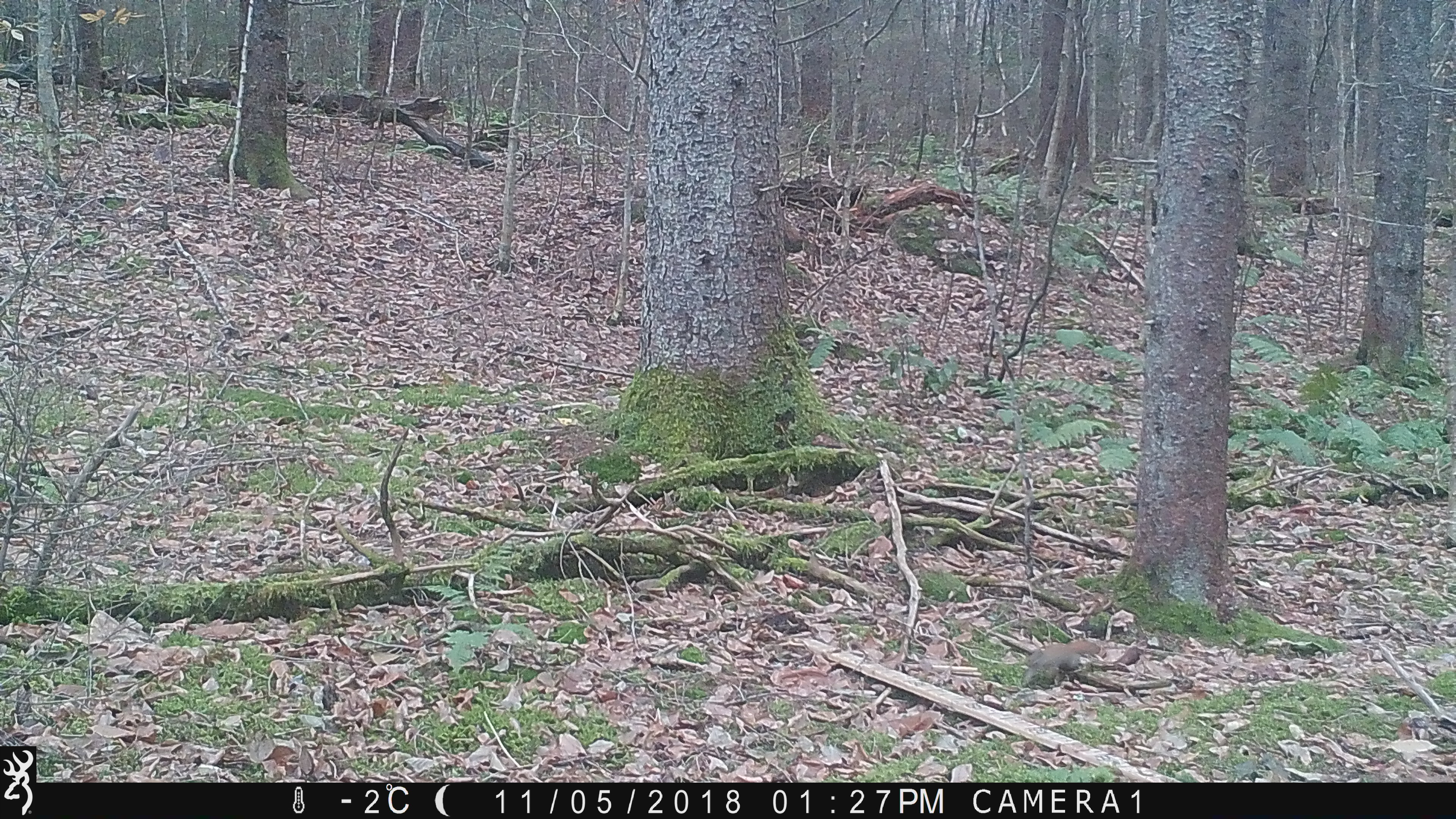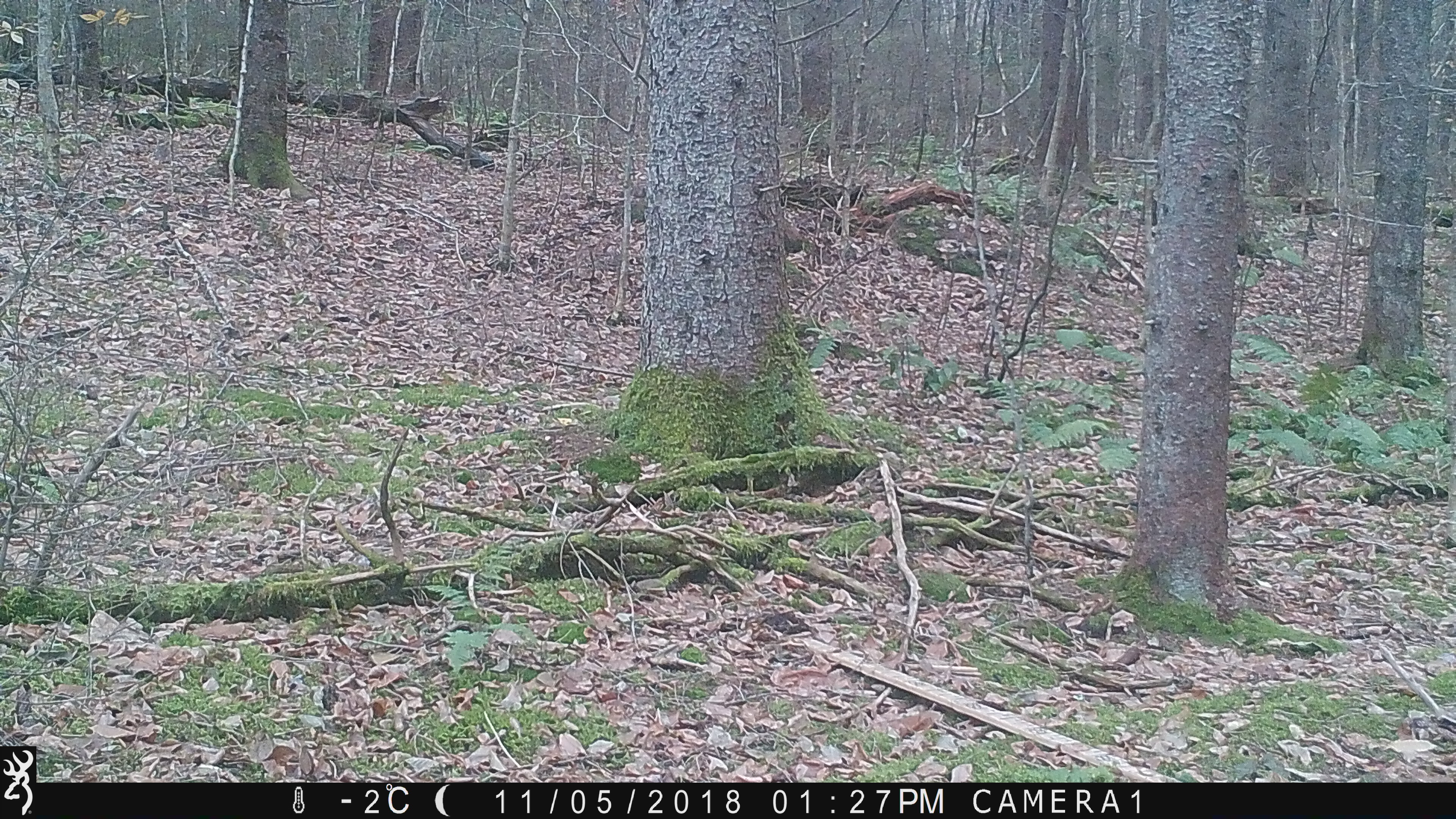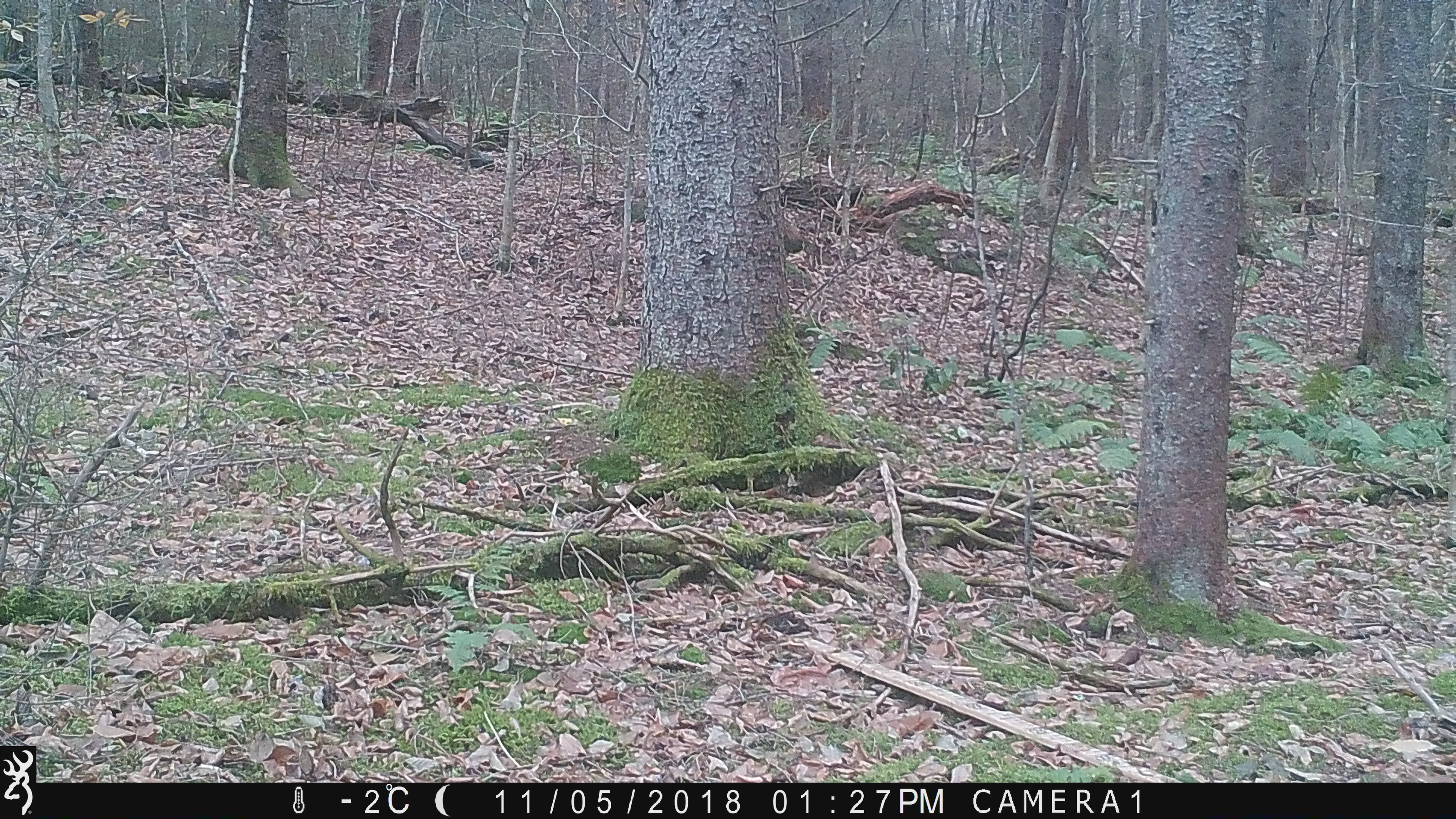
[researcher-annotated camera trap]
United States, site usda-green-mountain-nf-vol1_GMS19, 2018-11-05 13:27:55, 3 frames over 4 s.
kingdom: Animalia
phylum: Chordata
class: Mammalia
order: Rodentia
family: Sciuridae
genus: Tamiasciurus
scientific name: Tamiasciurus hudsonicus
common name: red squirrel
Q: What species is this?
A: Red squirrel (Tamiasciurus hudsonicus).